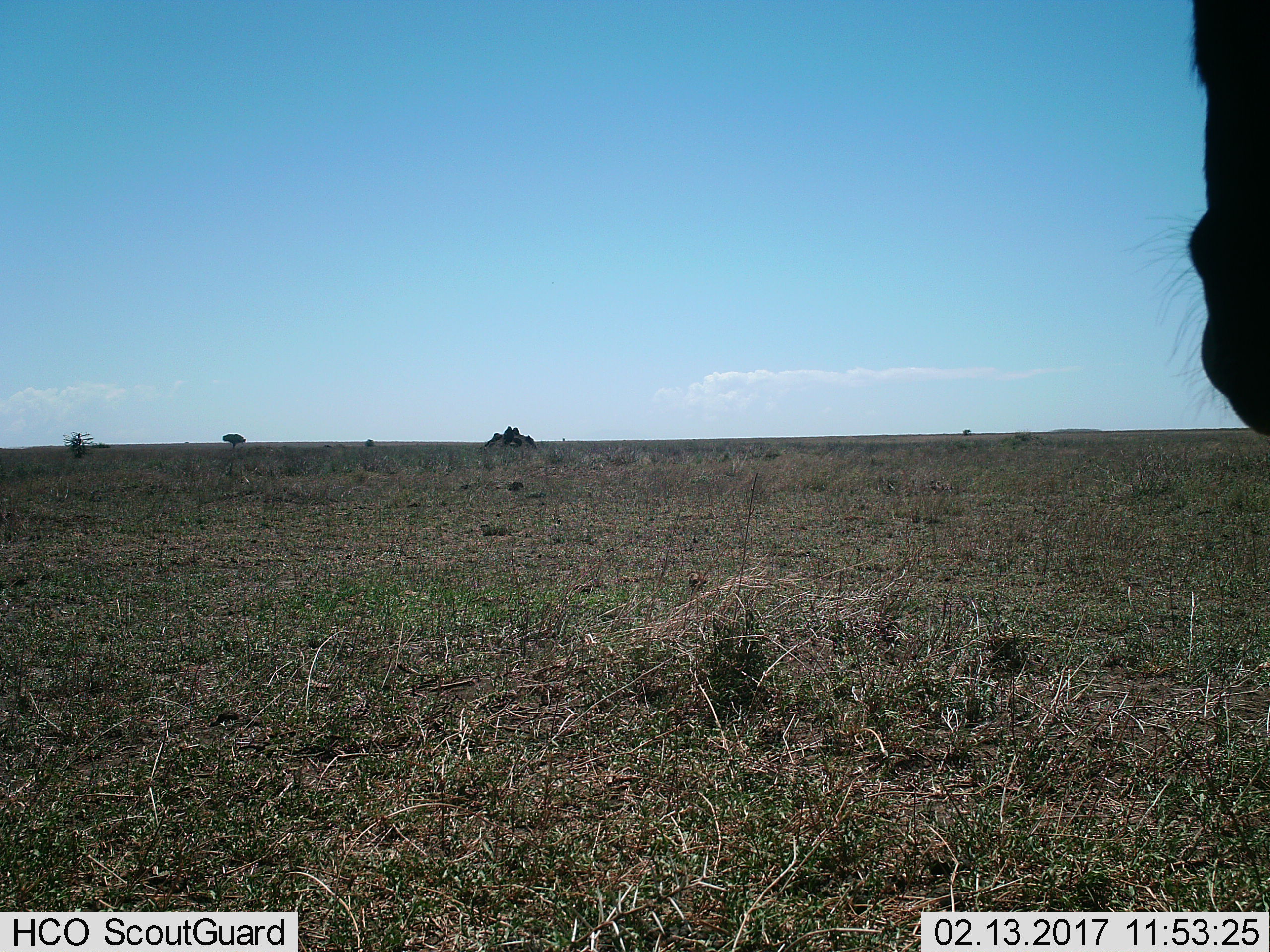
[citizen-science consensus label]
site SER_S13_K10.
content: unidentified animal